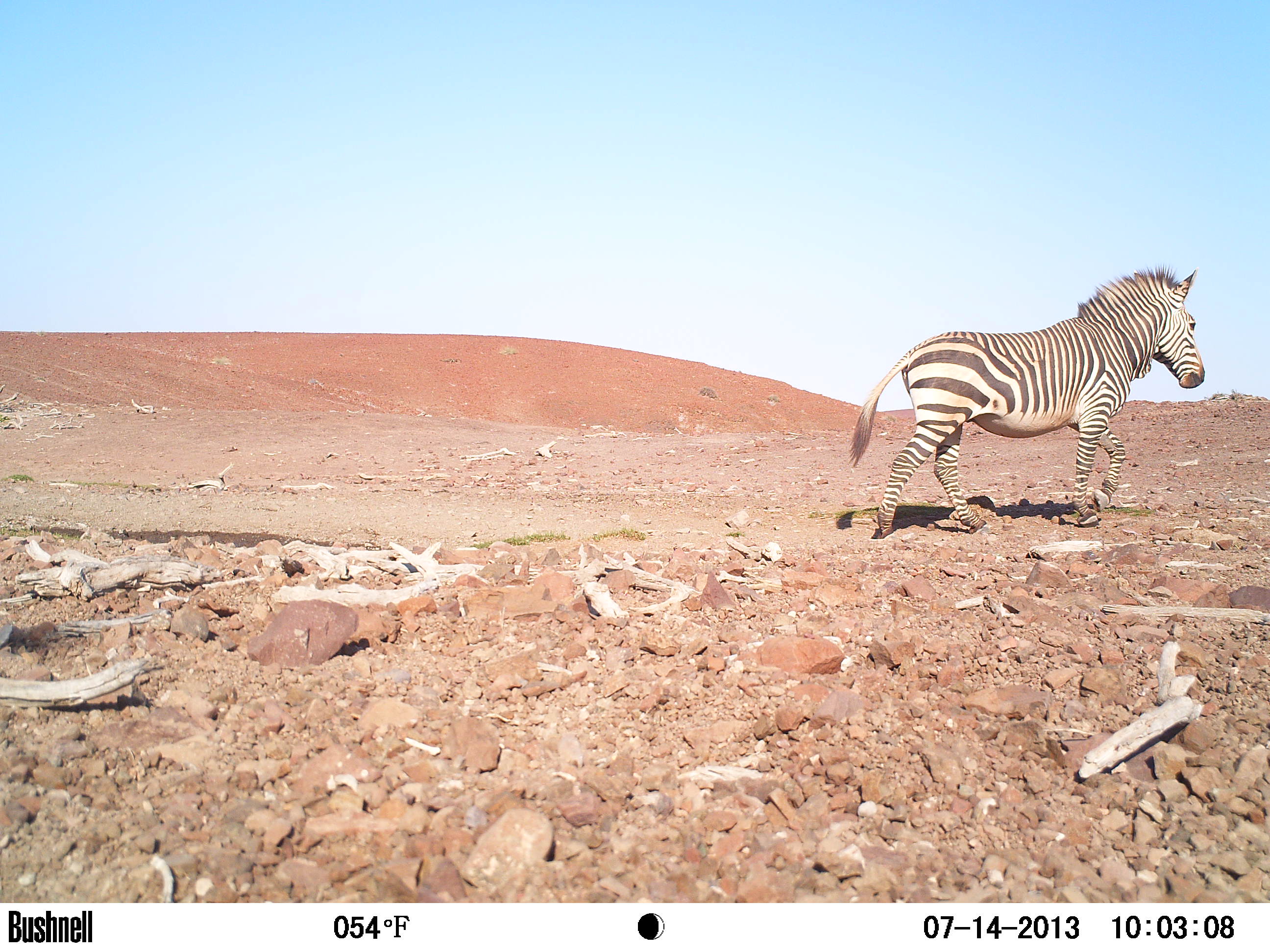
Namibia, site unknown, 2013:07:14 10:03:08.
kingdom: Animalia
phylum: Chordata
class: Mammalia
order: Perissodactyla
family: Equidae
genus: Equus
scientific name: Equus zebra hartmannae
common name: hartmann's mountain zebra